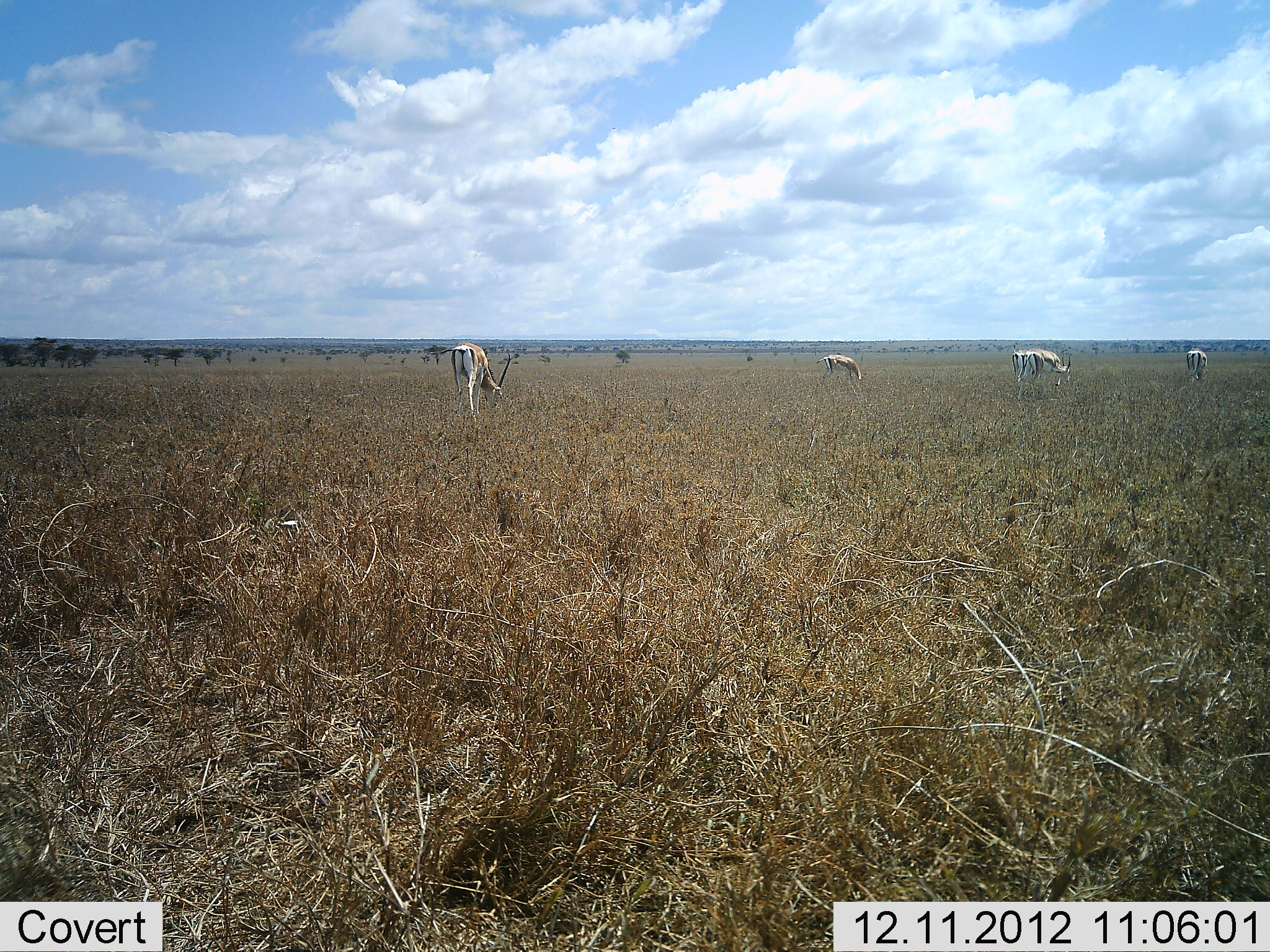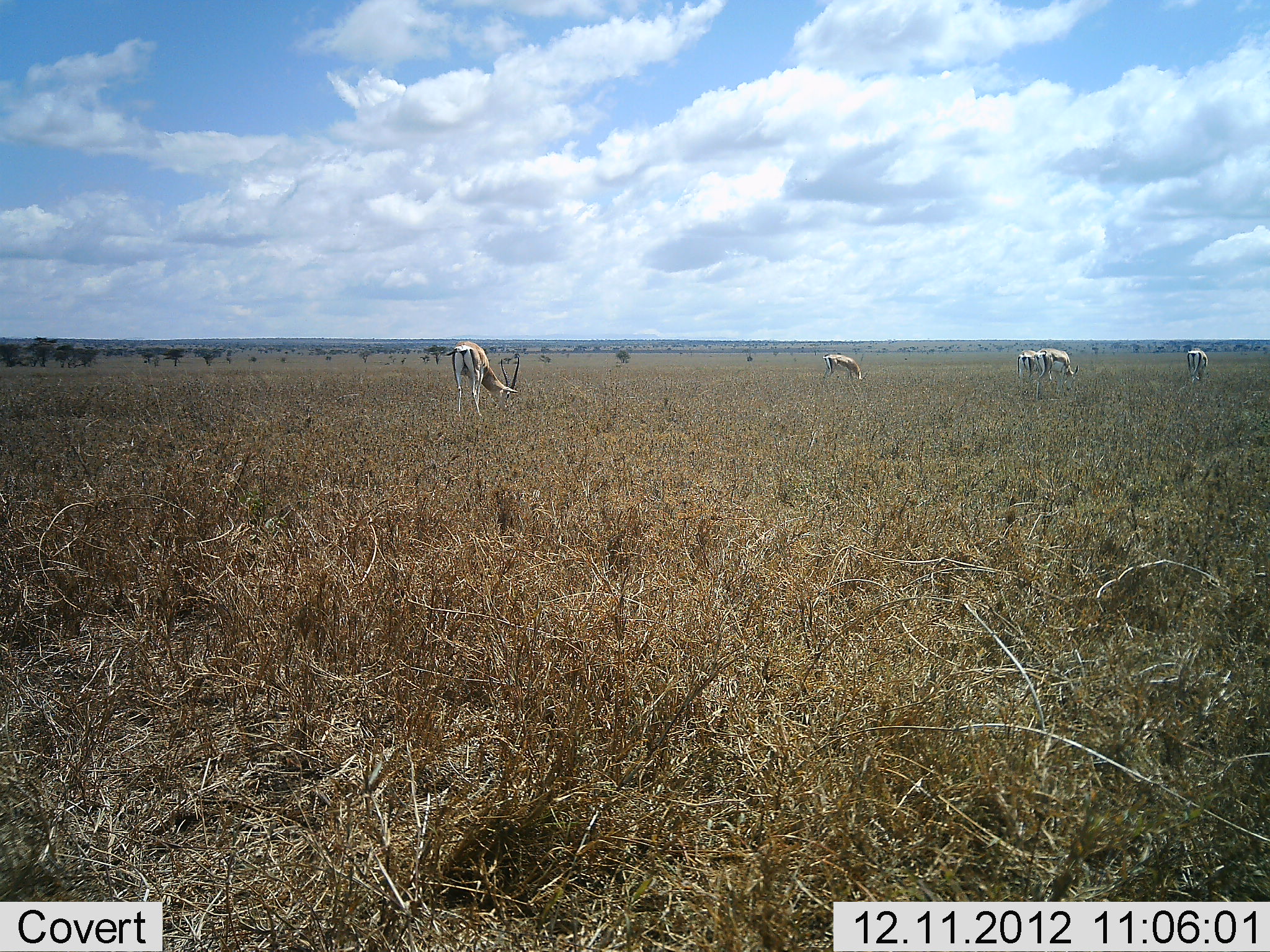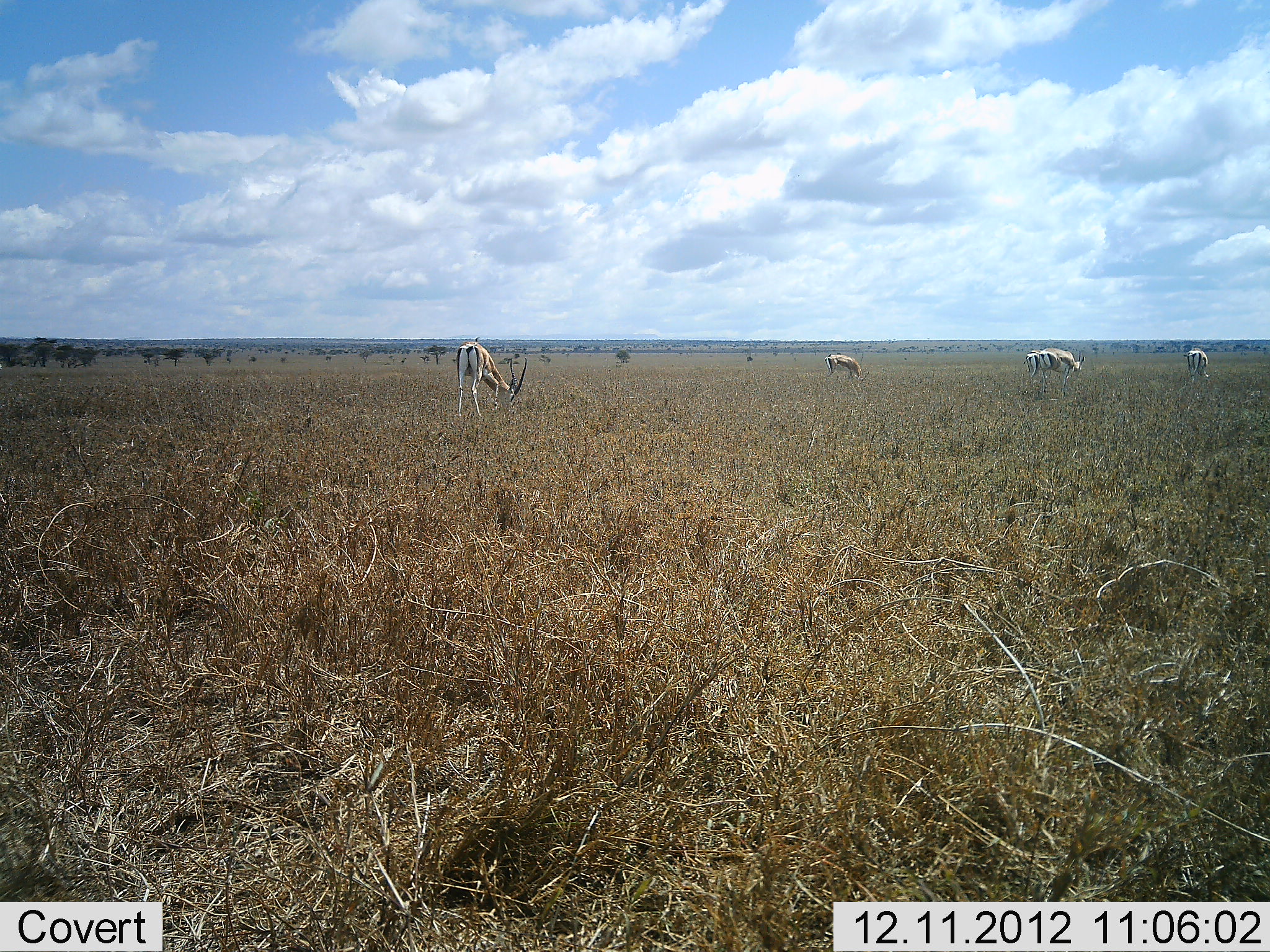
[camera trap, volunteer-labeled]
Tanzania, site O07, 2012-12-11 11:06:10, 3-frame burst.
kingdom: Animalia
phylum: Chordata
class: Mammalia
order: Artiodactyla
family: Bovidae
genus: Nanger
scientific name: Nanger granti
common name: grant's gazelle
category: gazellegrants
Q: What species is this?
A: Gazellegrants (grant's gazelle) (Nanger granti).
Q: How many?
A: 4.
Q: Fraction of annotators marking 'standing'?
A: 30%.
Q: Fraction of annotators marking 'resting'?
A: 0%.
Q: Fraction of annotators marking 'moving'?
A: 0%.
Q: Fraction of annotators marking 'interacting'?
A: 0%.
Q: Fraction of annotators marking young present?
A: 0%.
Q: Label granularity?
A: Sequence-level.